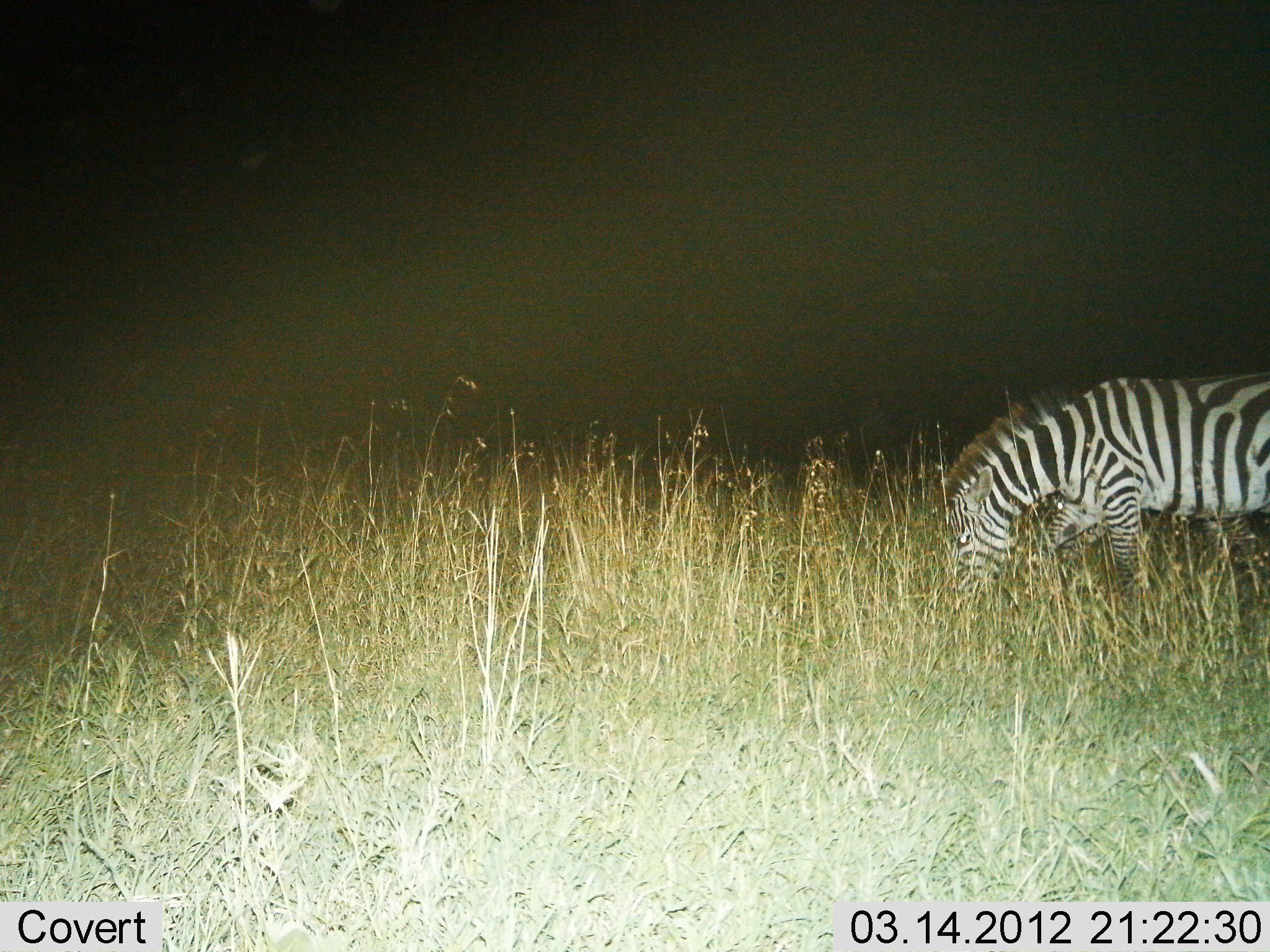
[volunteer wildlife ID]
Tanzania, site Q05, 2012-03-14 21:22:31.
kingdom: Animalia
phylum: Chordata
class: Mammalia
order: Perissodactyla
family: Equidae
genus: Equus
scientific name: Equus quagga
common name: plains zebra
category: zebra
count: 1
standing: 24%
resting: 0%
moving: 0%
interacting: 0%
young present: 0%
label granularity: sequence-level